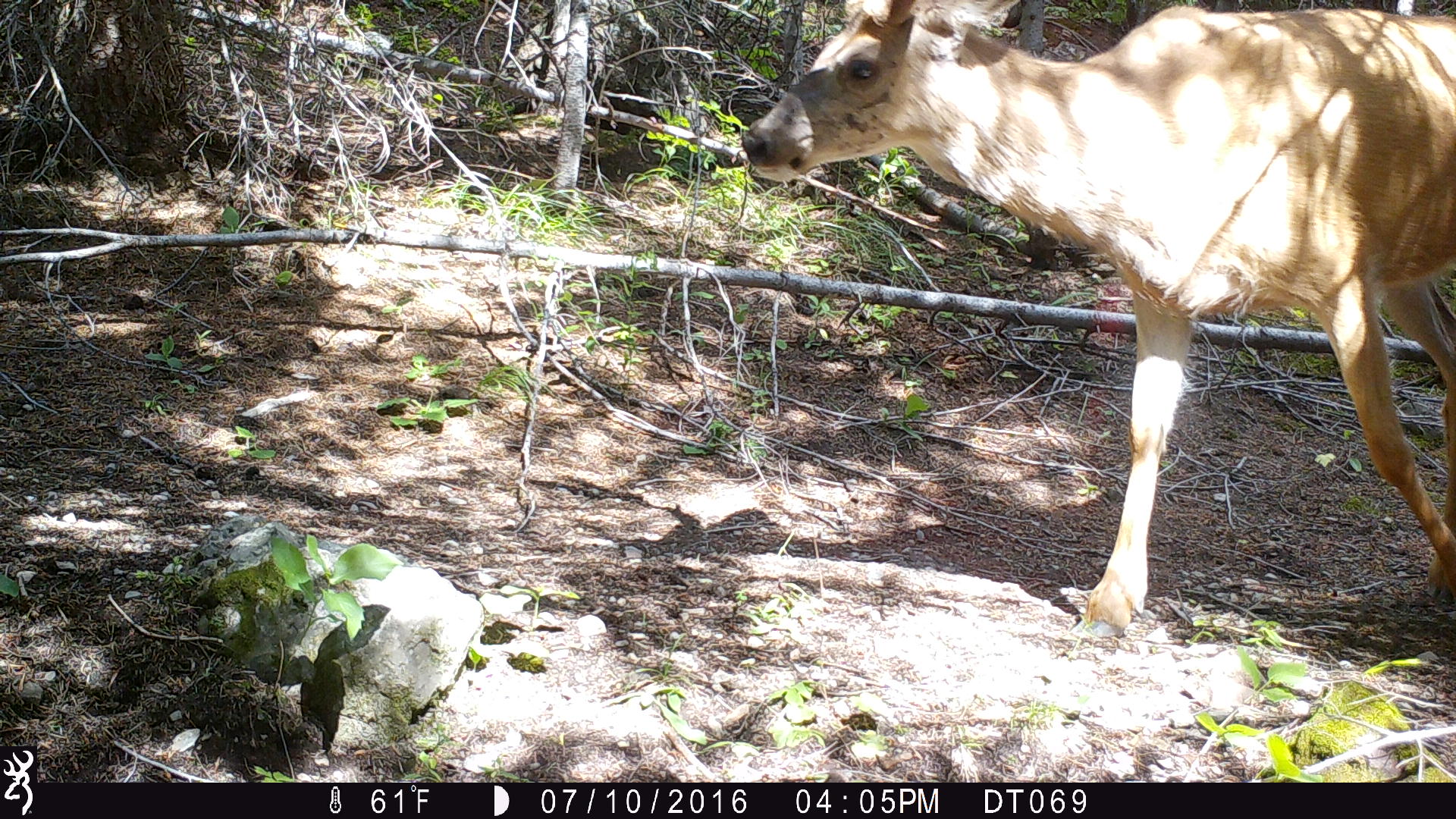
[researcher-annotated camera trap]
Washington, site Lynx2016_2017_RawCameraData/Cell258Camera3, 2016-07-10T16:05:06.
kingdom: Animalia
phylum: Chordata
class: Mammalia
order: Artiodactyla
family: Cervidae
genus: Odocoileus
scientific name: Odocoileus hemionus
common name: mule deer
Odocoileus hemionus (mule deer). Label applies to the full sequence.